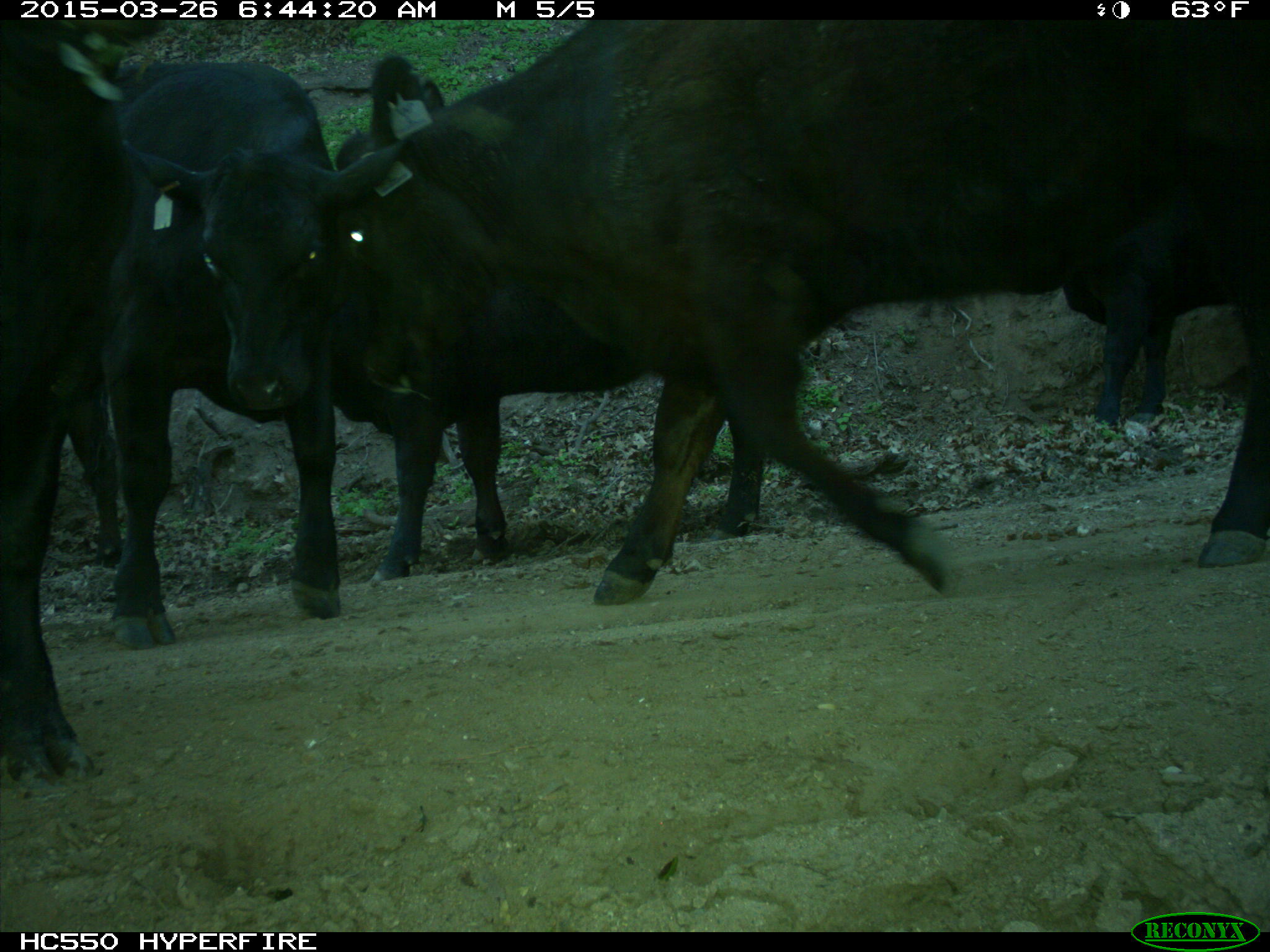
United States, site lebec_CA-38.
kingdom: Animalia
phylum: Chordata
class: Mammalia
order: Artiodactyla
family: Bovidae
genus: Bos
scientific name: Bos taurus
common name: domestic cow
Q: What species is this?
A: Bos taurus (domestic cow).